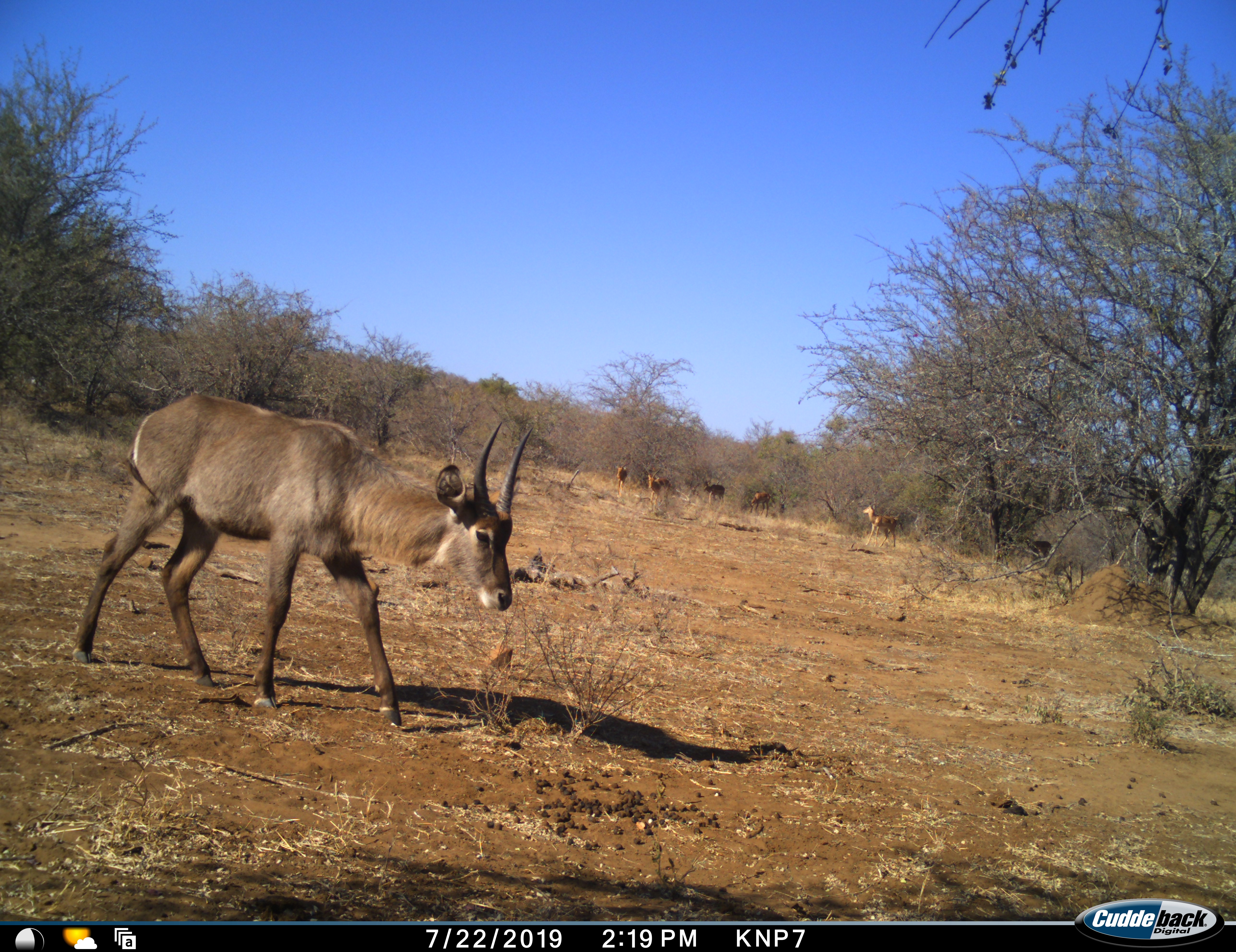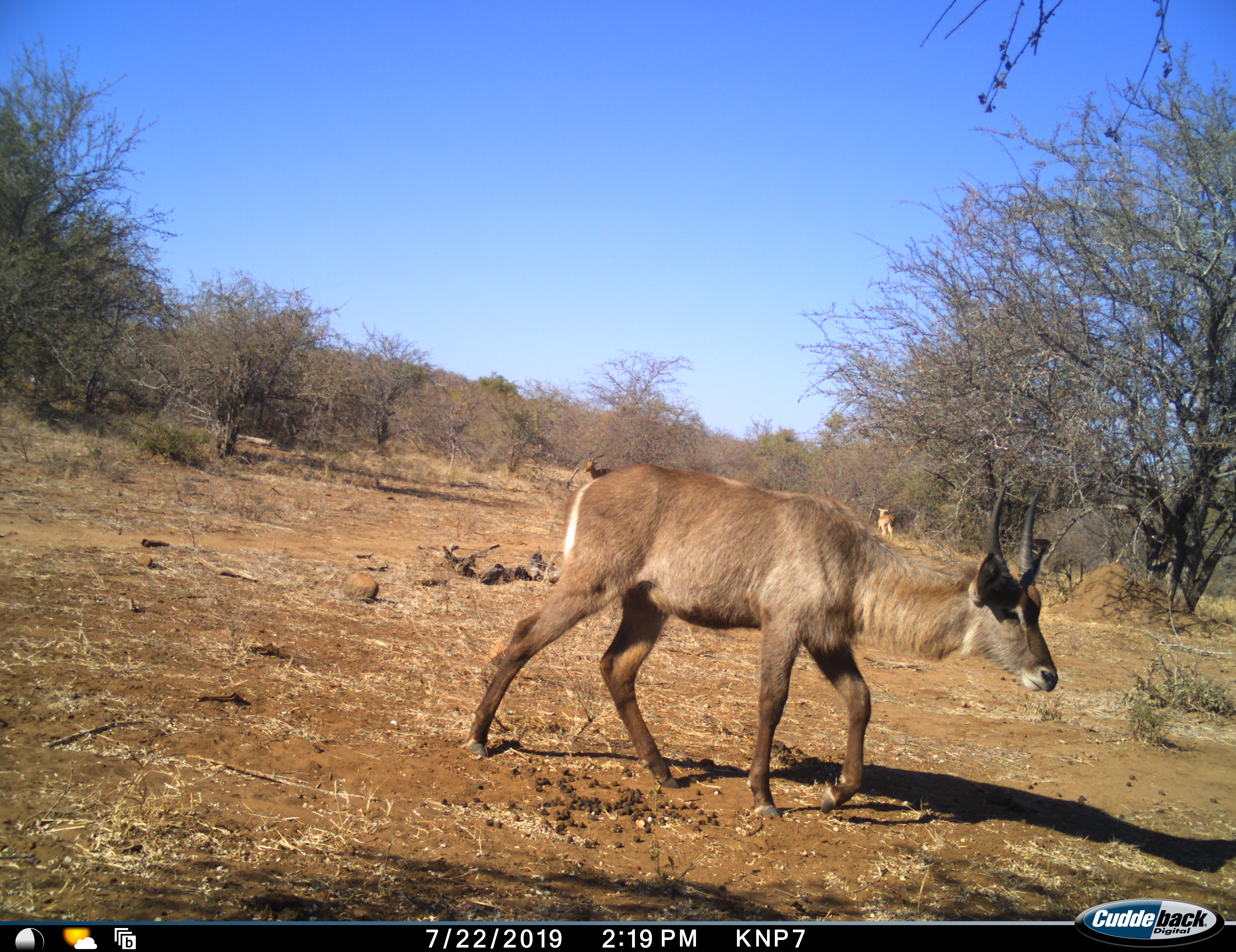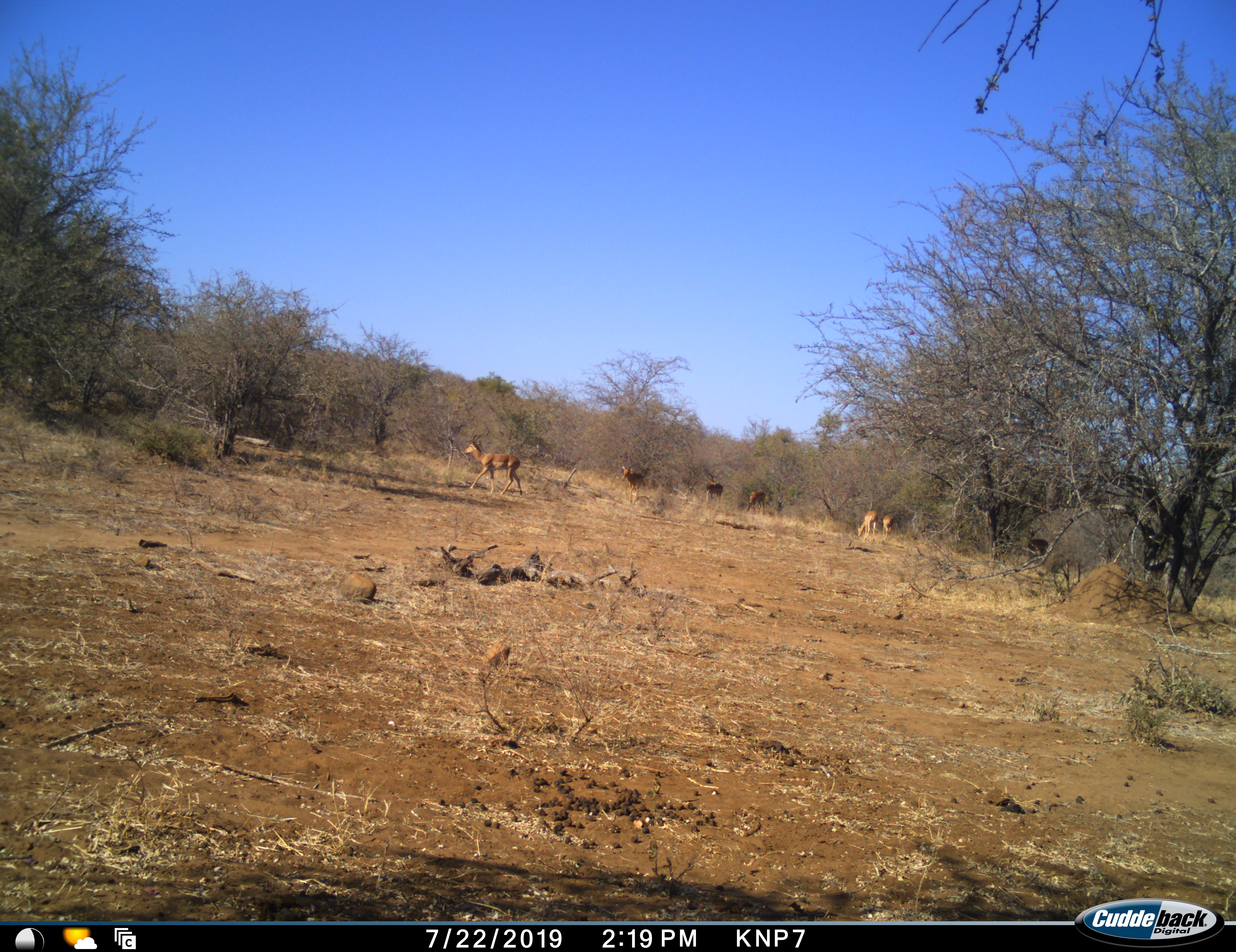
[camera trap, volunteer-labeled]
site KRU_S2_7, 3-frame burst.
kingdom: Animalia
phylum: Chordata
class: Mammalia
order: Artiodactyla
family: Bovidae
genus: Aepyceros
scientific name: Aepyceros melampus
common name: impala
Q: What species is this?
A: Impala (Aepyceros melampus).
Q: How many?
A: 6.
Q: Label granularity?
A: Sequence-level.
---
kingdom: Animalia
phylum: Chordata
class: Mammalia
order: Artiodactyla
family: Bovidae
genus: Kobus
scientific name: Kobus ellipsiprymnus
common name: waterbuck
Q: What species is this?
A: Waterbuck (Kobus ellipsiprymnus).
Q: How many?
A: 1.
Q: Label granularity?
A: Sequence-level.